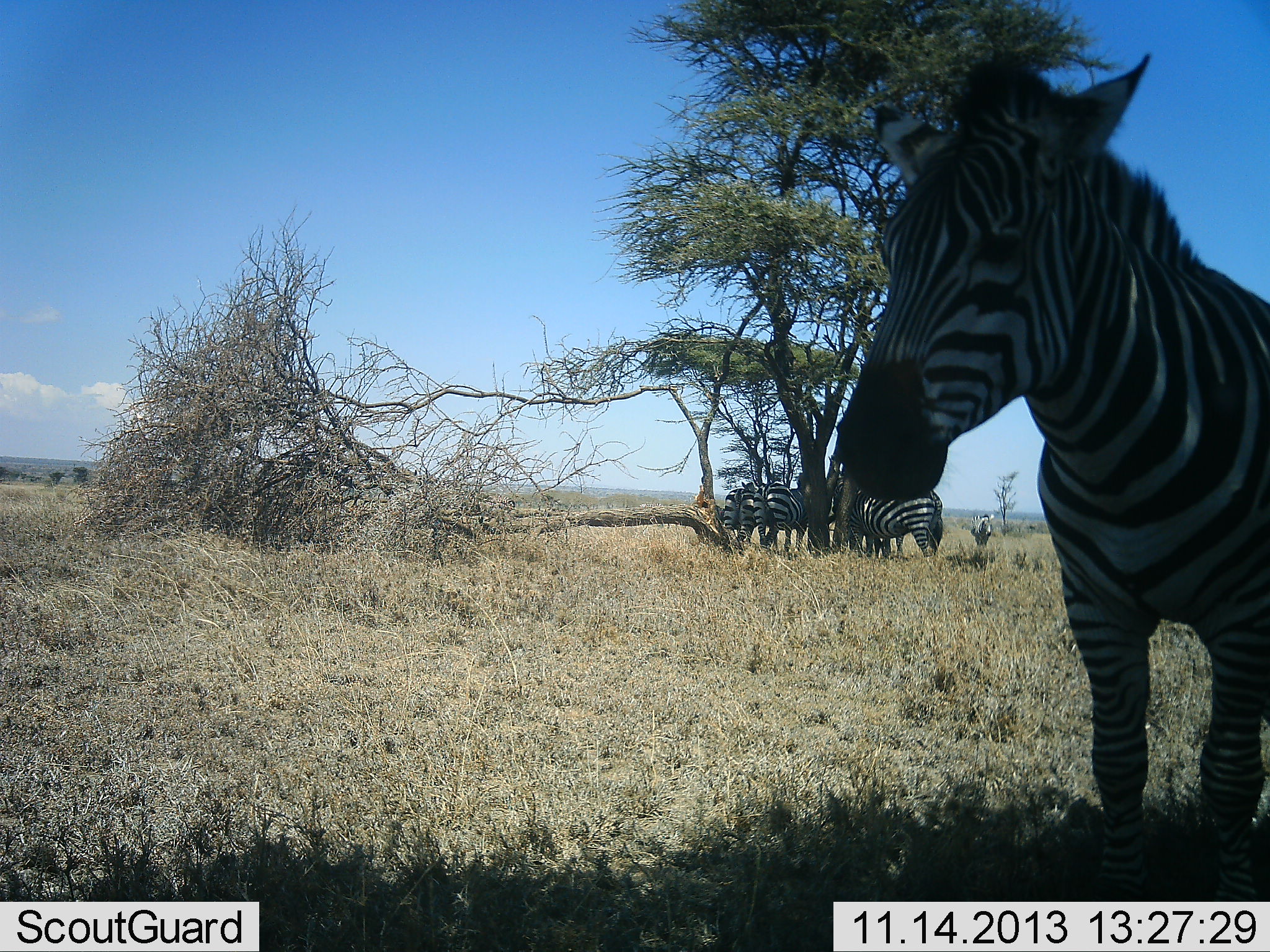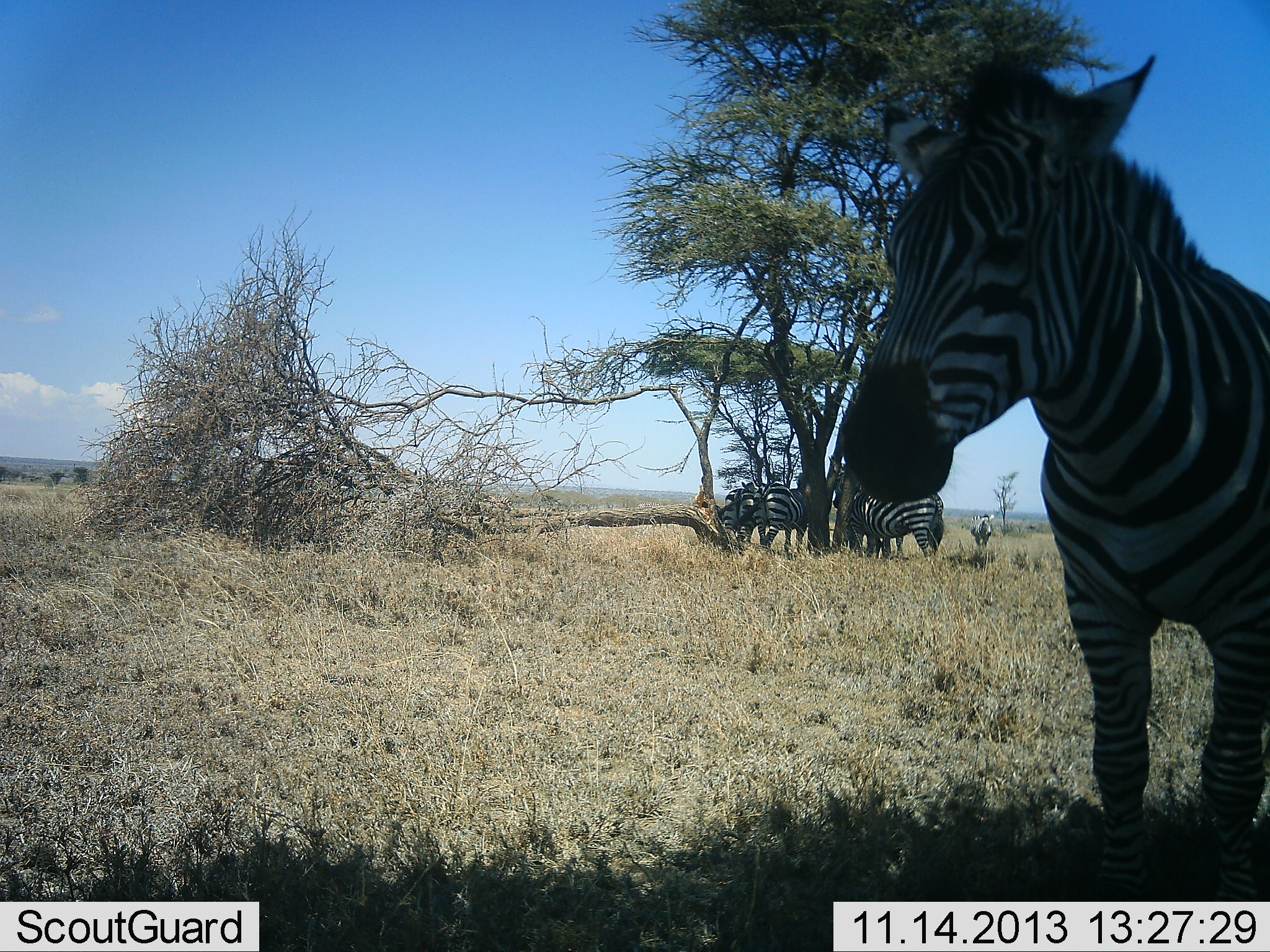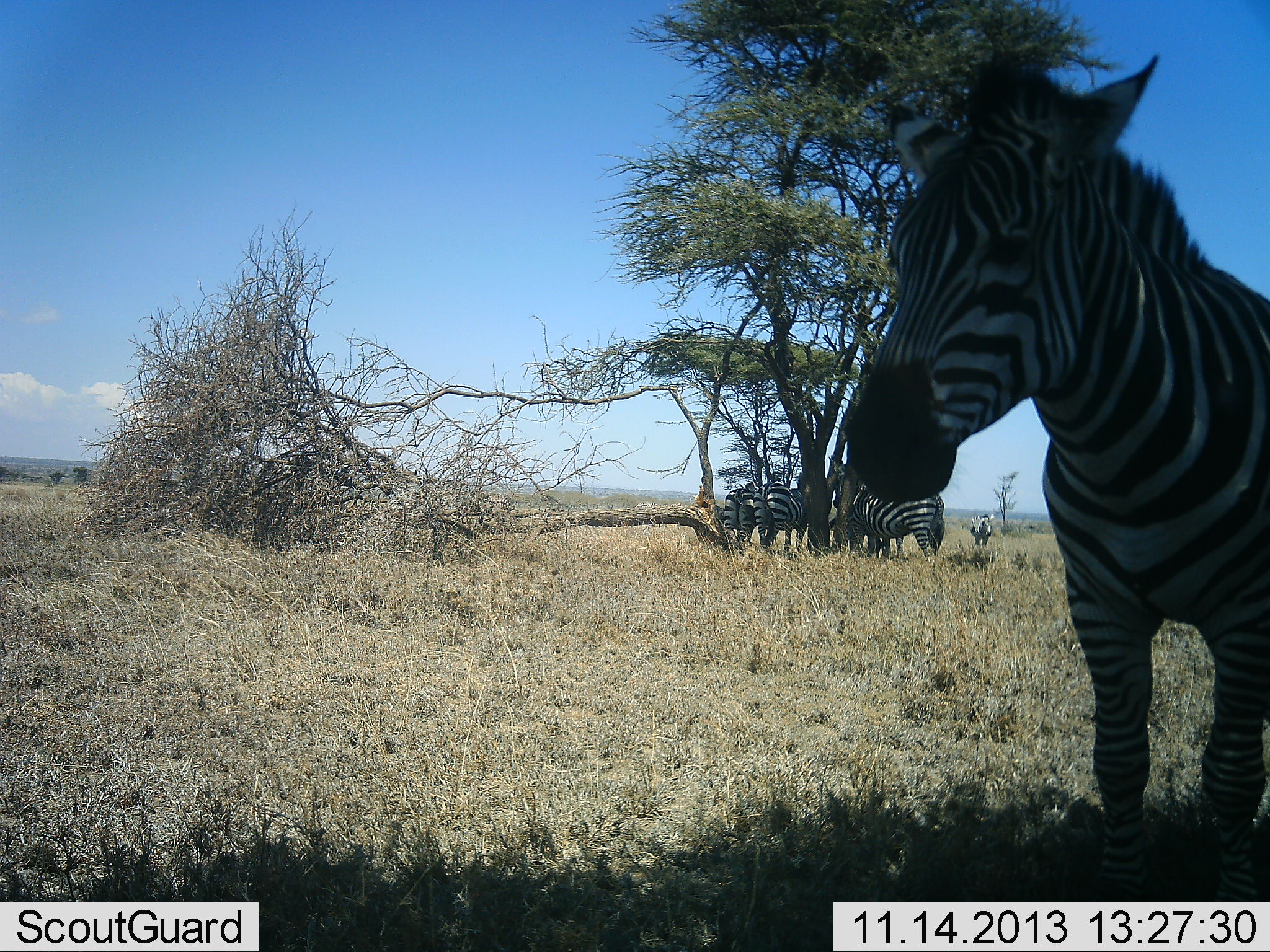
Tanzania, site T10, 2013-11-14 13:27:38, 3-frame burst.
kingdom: Animalia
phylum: Chordata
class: Mammalia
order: Perissodactyla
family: Equidae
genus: Equus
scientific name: Equus quagga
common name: plains zebra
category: zebra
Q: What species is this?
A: Zebra (plains zebra) (Equus quagga).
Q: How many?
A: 5.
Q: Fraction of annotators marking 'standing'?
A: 96%.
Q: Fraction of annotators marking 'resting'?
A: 12%.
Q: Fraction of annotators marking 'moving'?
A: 8%.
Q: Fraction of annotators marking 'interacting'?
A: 8%.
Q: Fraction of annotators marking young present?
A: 0%.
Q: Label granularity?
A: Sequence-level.